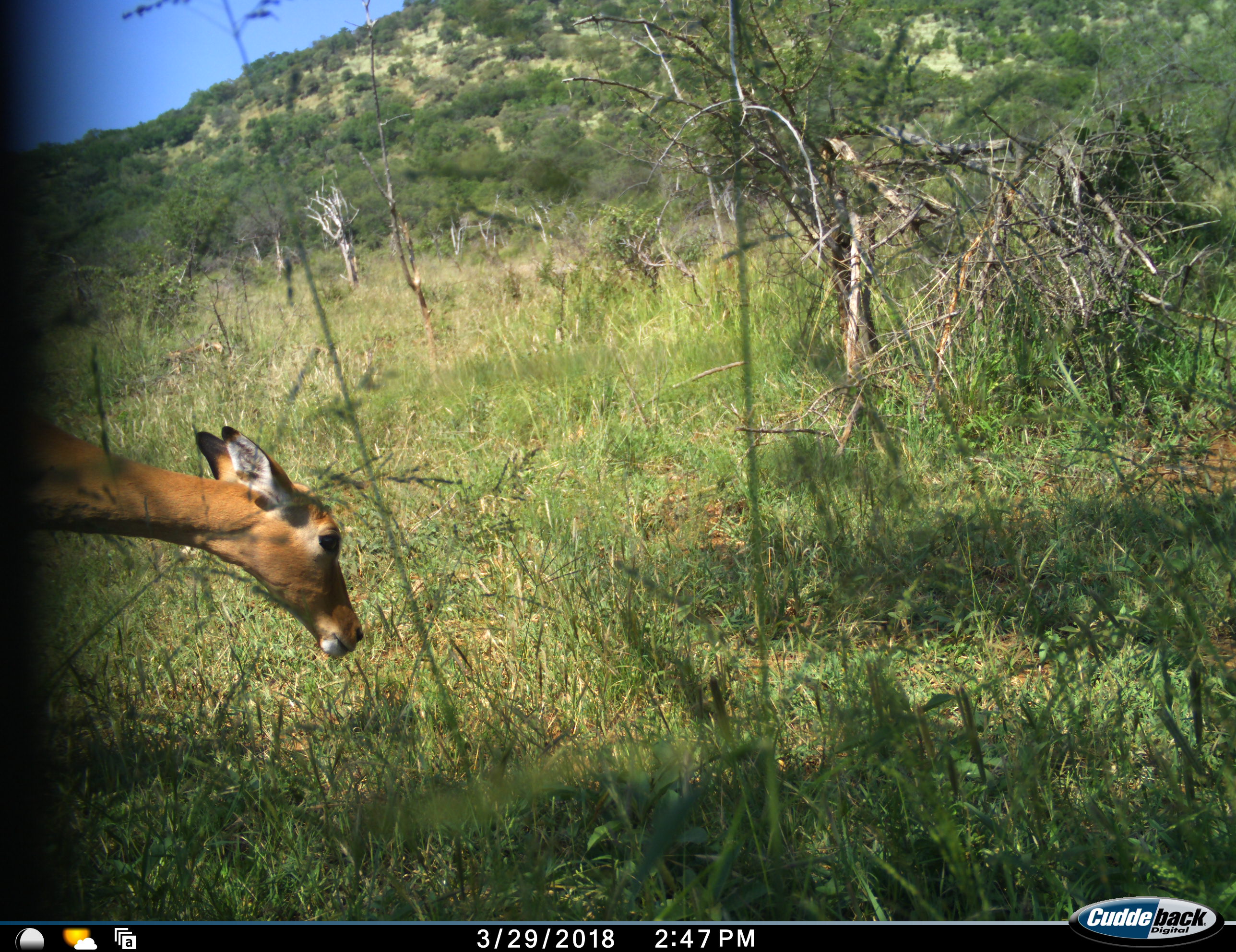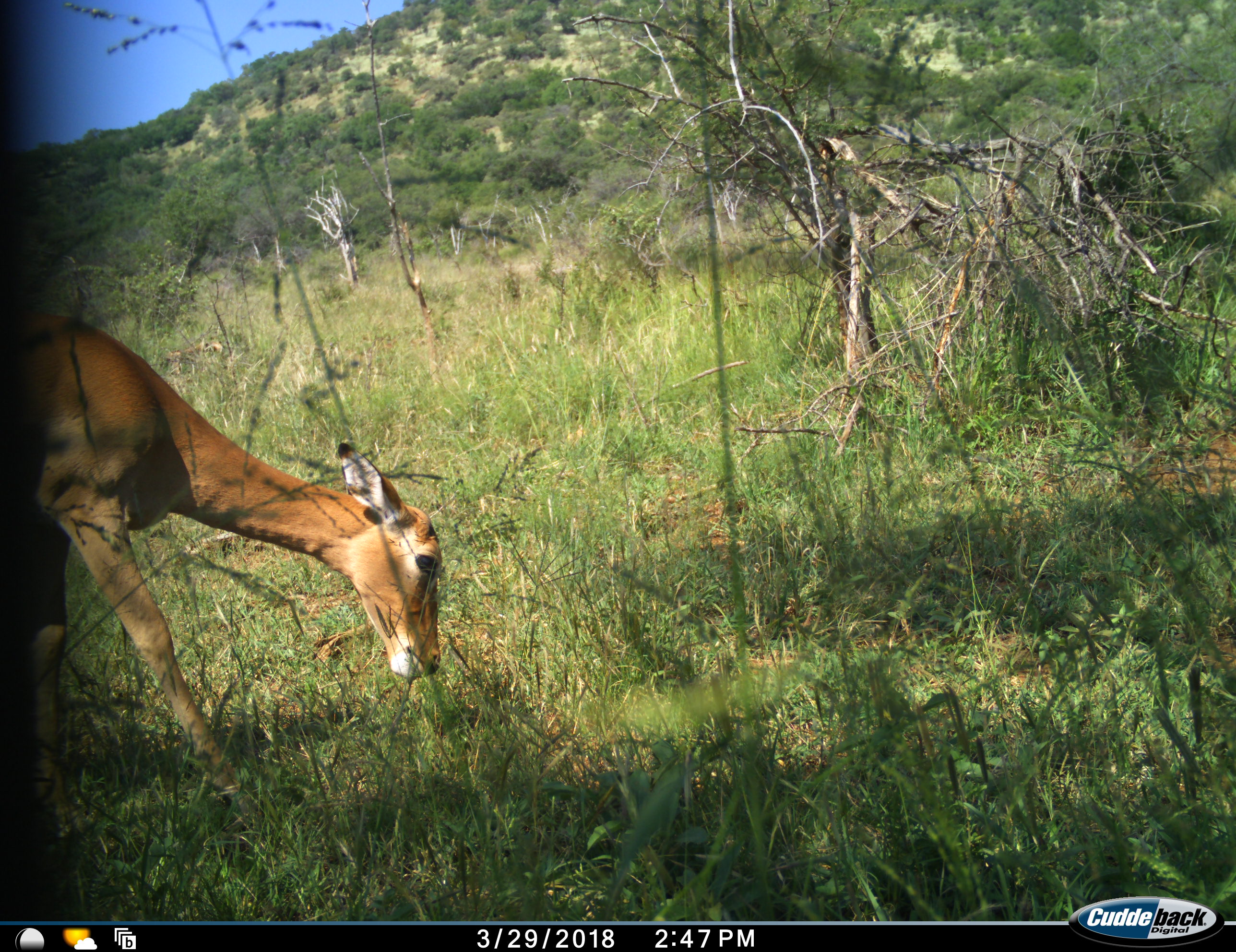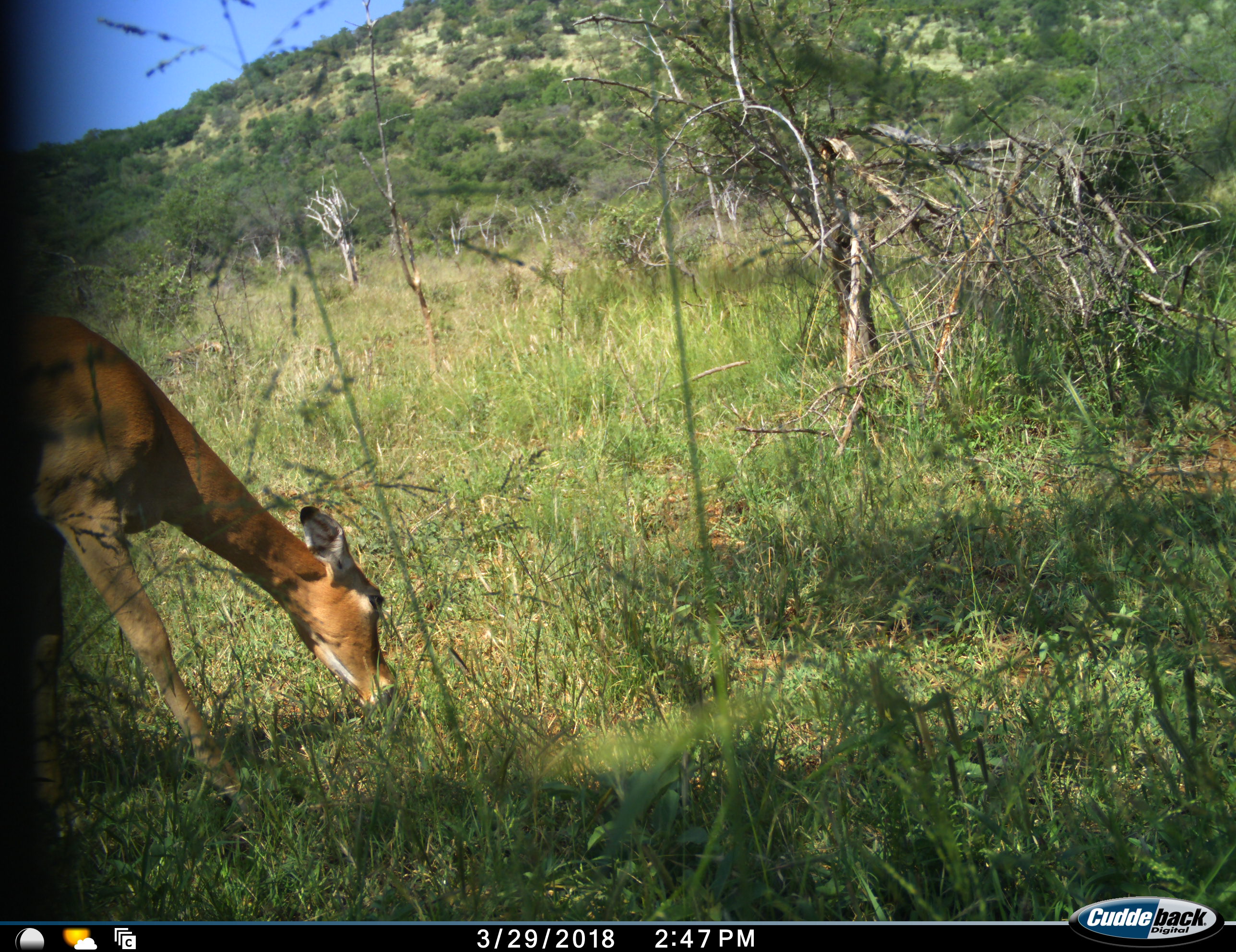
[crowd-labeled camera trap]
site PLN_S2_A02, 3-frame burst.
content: unidentified animal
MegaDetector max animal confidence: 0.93